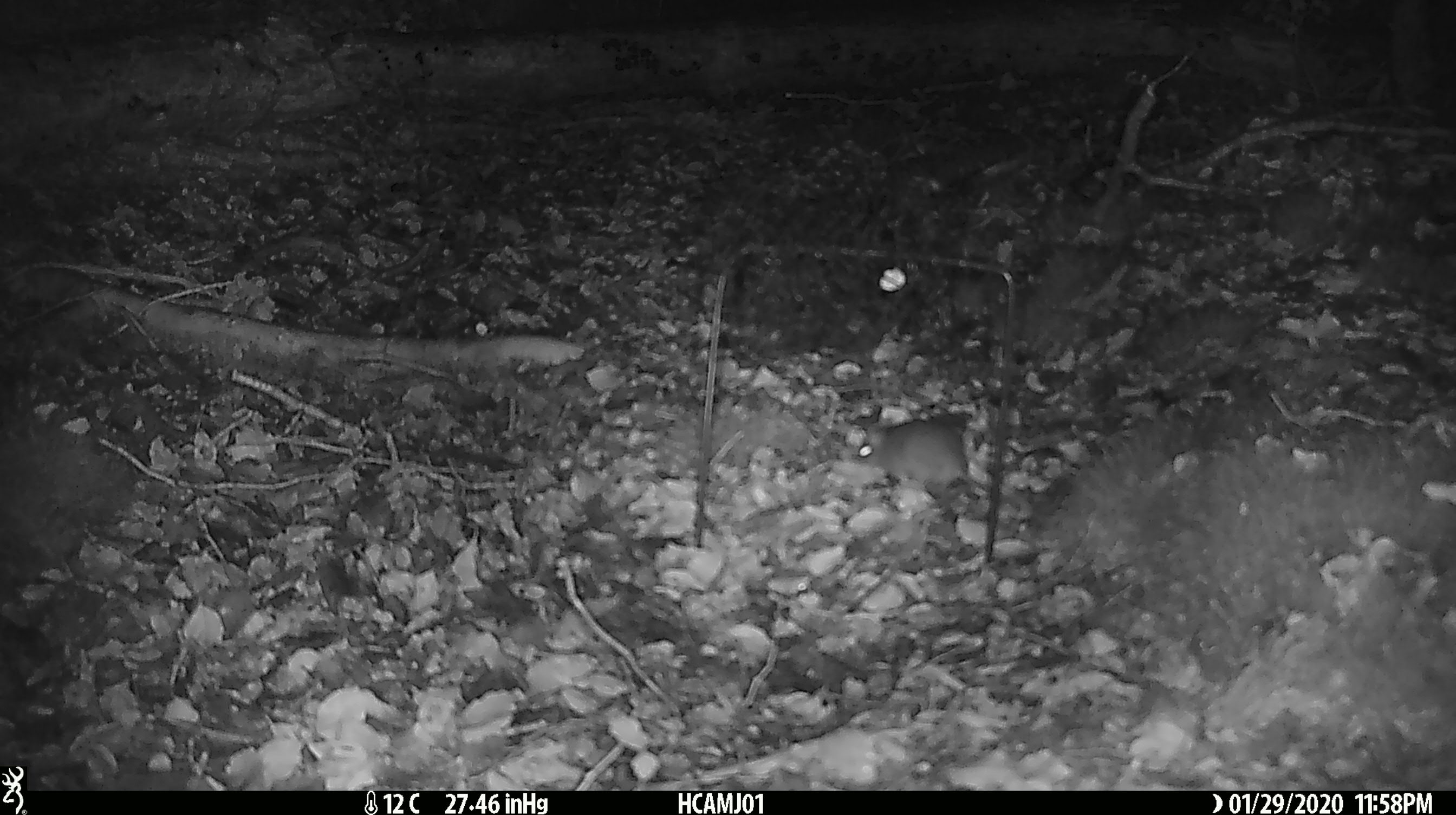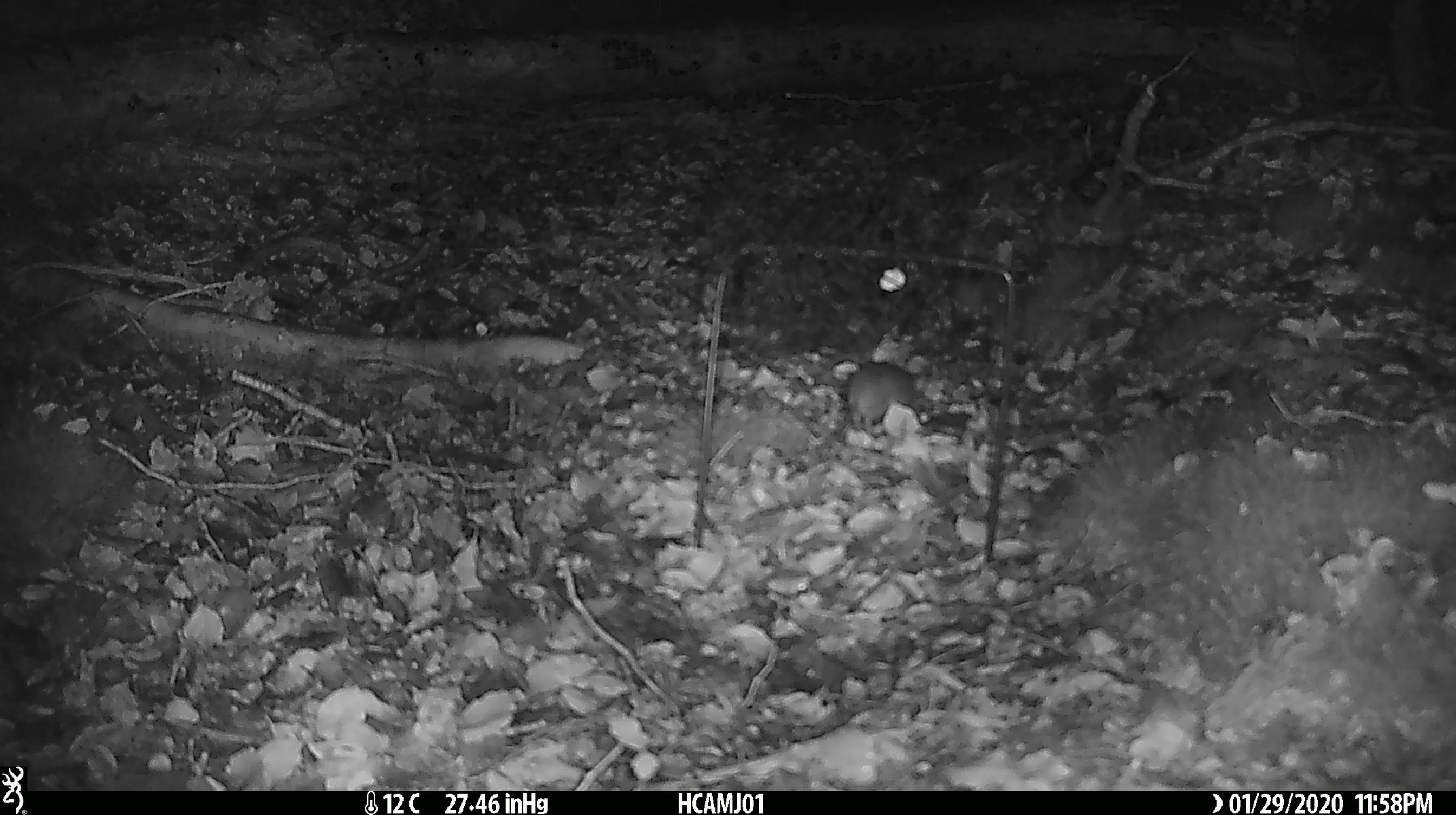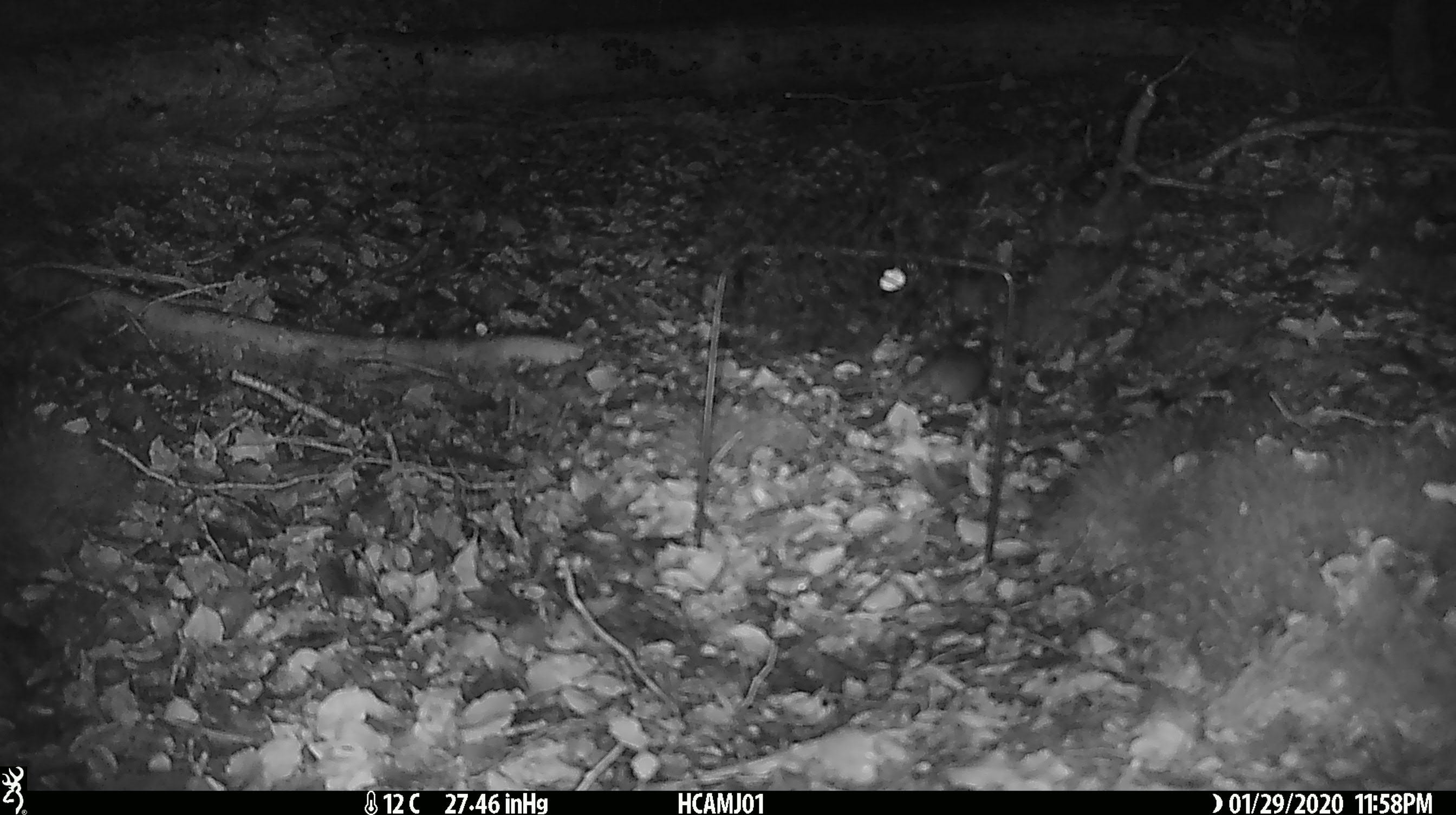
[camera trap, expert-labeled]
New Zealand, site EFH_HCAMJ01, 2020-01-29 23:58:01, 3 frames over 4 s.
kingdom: Animalia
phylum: Chordata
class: Mammalia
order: Rodentia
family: Muridae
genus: Mus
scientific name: Mus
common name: mouse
Mouse (Mus).